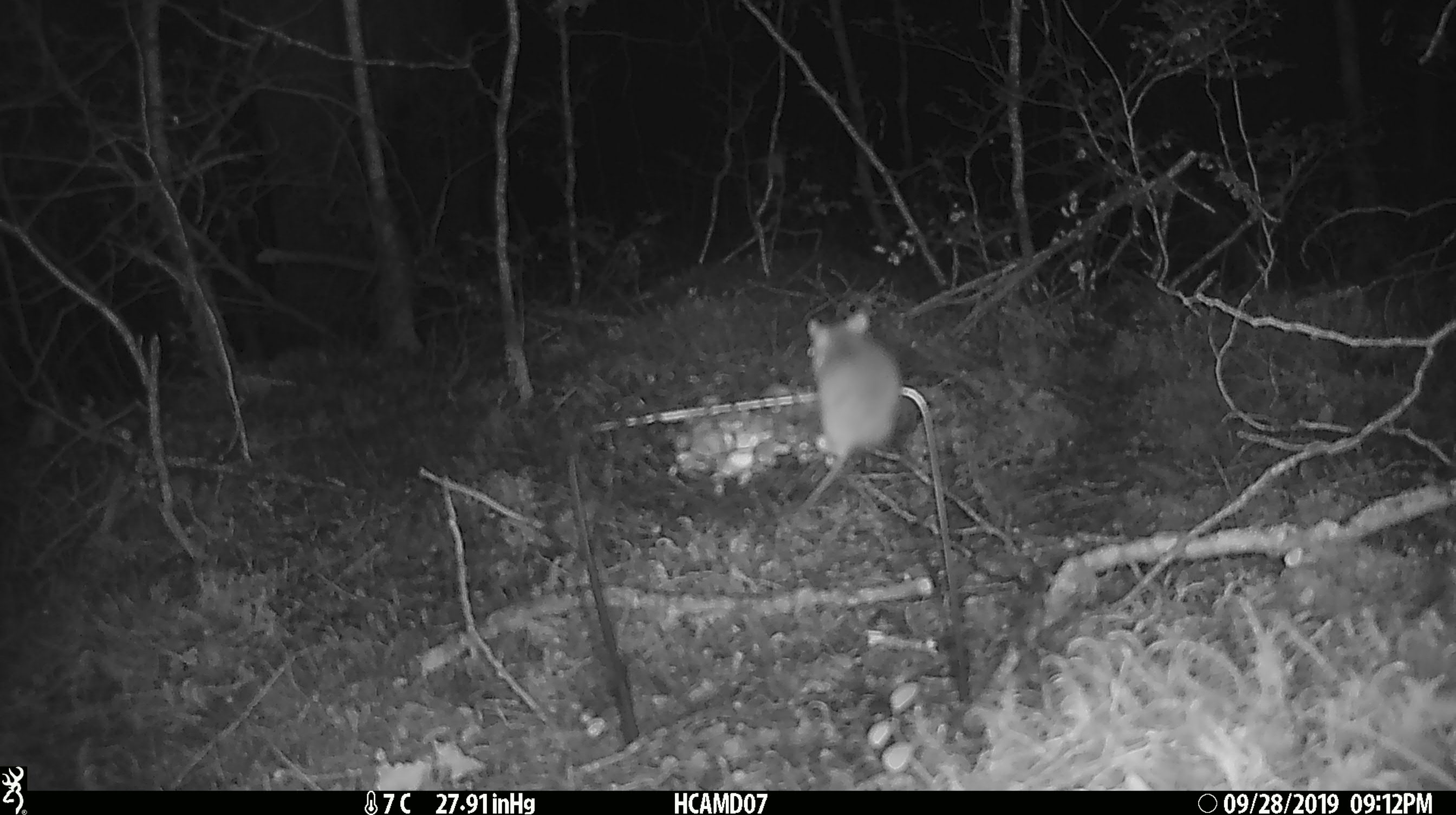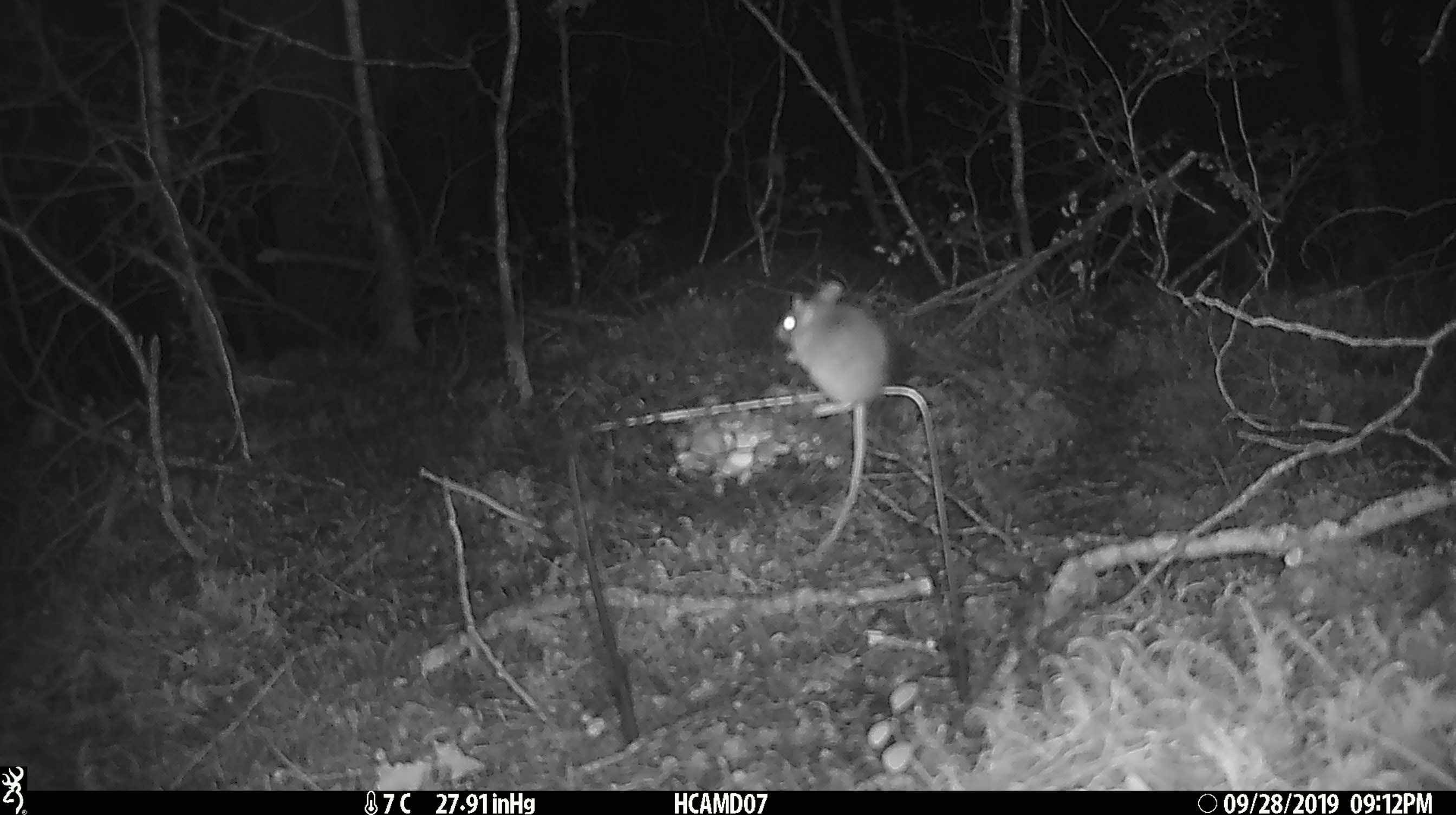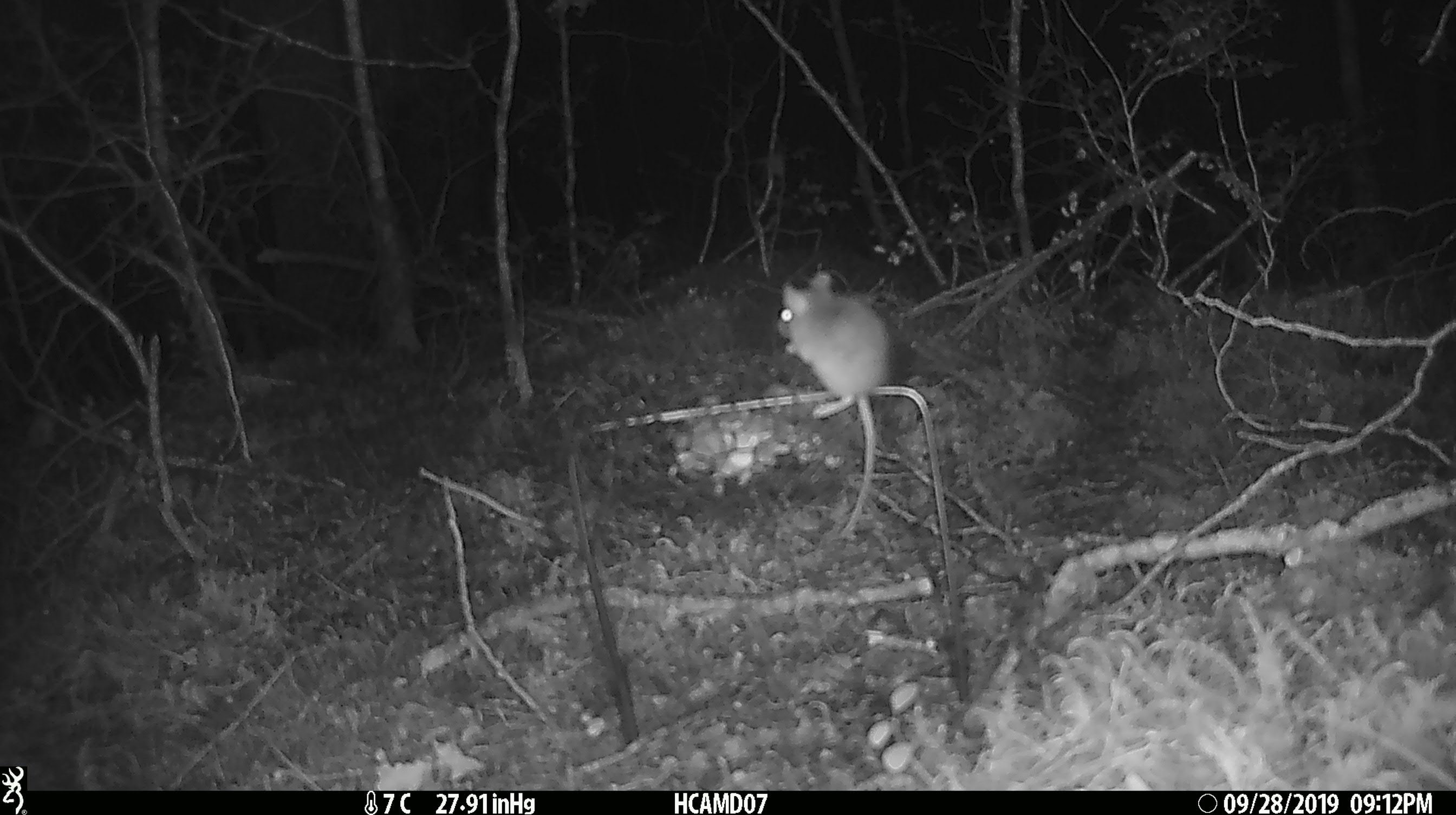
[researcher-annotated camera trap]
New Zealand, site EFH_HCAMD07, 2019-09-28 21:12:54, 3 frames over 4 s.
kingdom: Animalia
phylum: Chordata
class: Mammalia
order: Rodentia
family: Muridae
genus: Mus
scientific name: Mus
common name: mouse